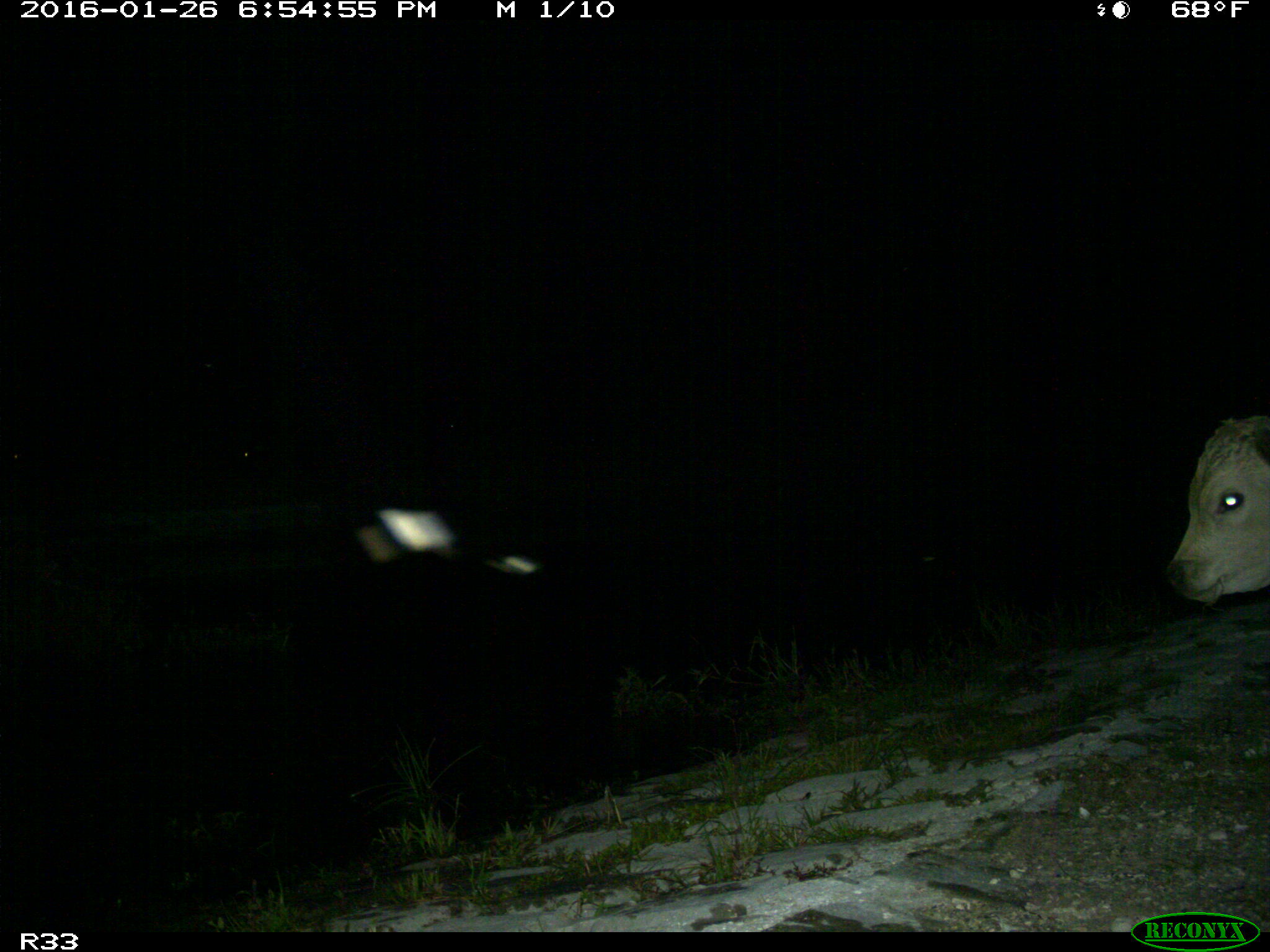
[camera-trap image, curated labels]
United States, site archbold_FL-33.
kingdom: Animalia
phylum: Chordata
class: Mammalia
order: Artiodactyla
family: Bovidae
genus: Bos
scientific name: Bos taurus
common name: domestic cow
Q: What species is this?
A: Bos taurus (domestic cow).